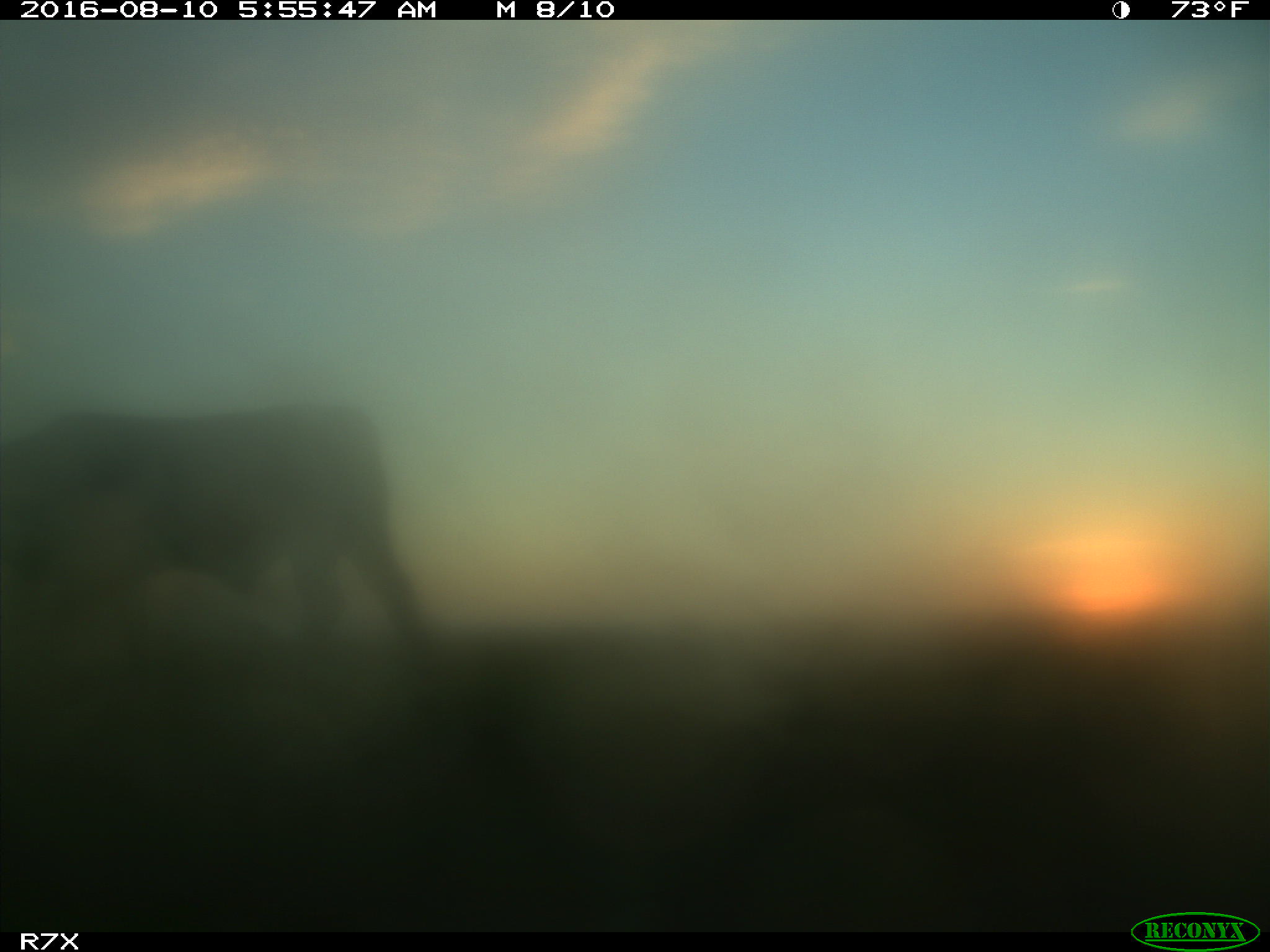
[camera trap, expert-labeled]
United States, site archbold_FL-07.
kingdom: Animalia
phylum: Chordata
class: Mammalia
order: Artiodactyla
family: Bovidae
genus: Bos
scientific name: Bos taurus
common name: domestic cow